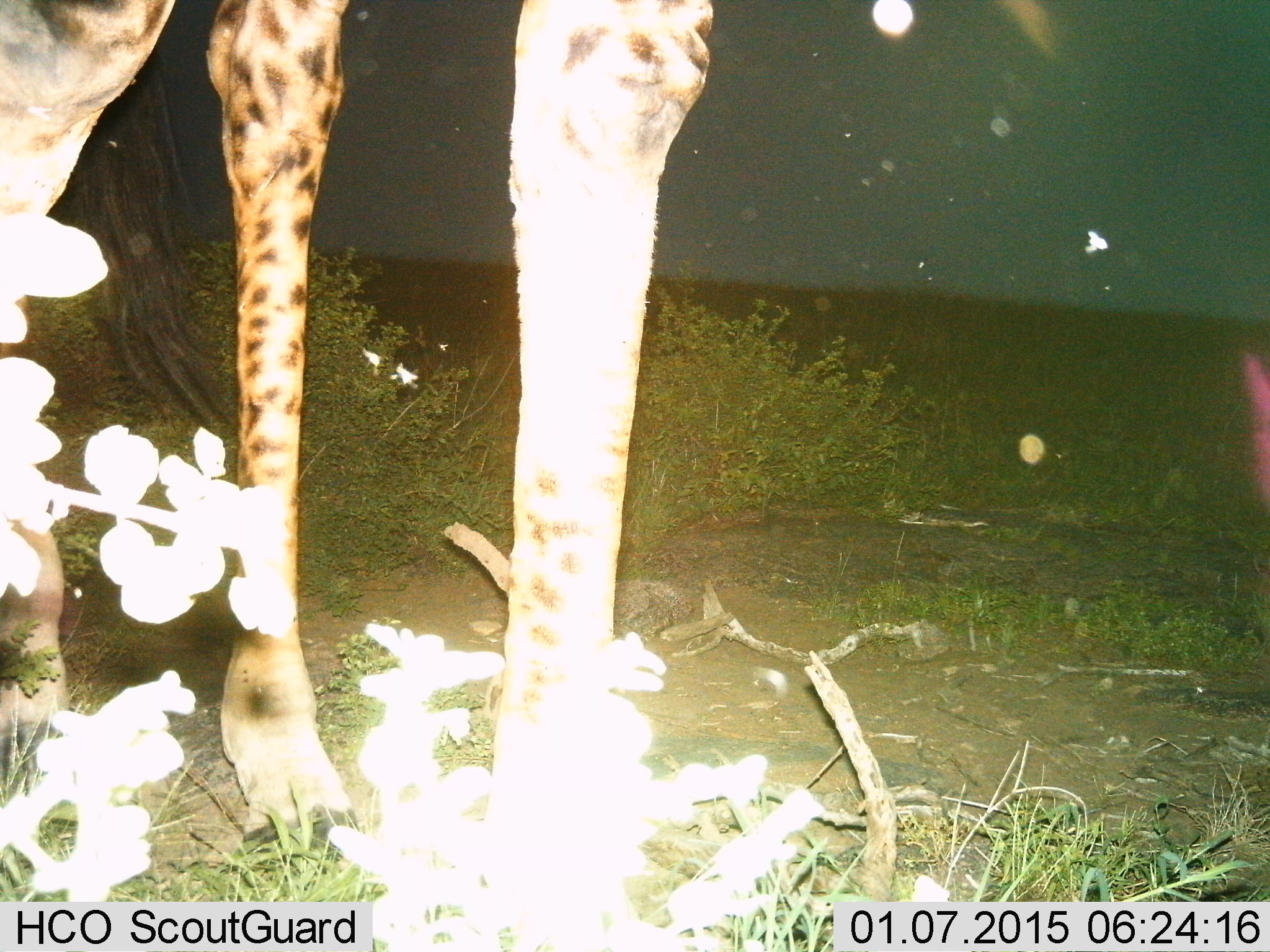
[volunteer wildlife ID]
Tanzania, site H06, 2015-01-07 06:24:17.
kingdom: Animalia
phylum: Chordata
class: Mammalia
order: Artiodactyla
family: Giraffidae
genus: Giraffa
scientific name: Giraffa camelopardalis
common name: giraffe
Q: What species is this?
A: Giraffe (Giraffa camelopardalis).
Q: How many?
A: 1.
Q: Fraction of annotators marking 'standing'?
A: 100%.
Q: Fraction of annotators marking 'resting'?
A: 0%.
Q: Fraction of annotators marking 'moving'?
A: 0%.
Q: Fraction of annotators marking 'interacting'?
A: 0%.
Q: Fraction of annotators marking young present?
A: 0%.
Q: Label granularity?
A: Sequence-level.